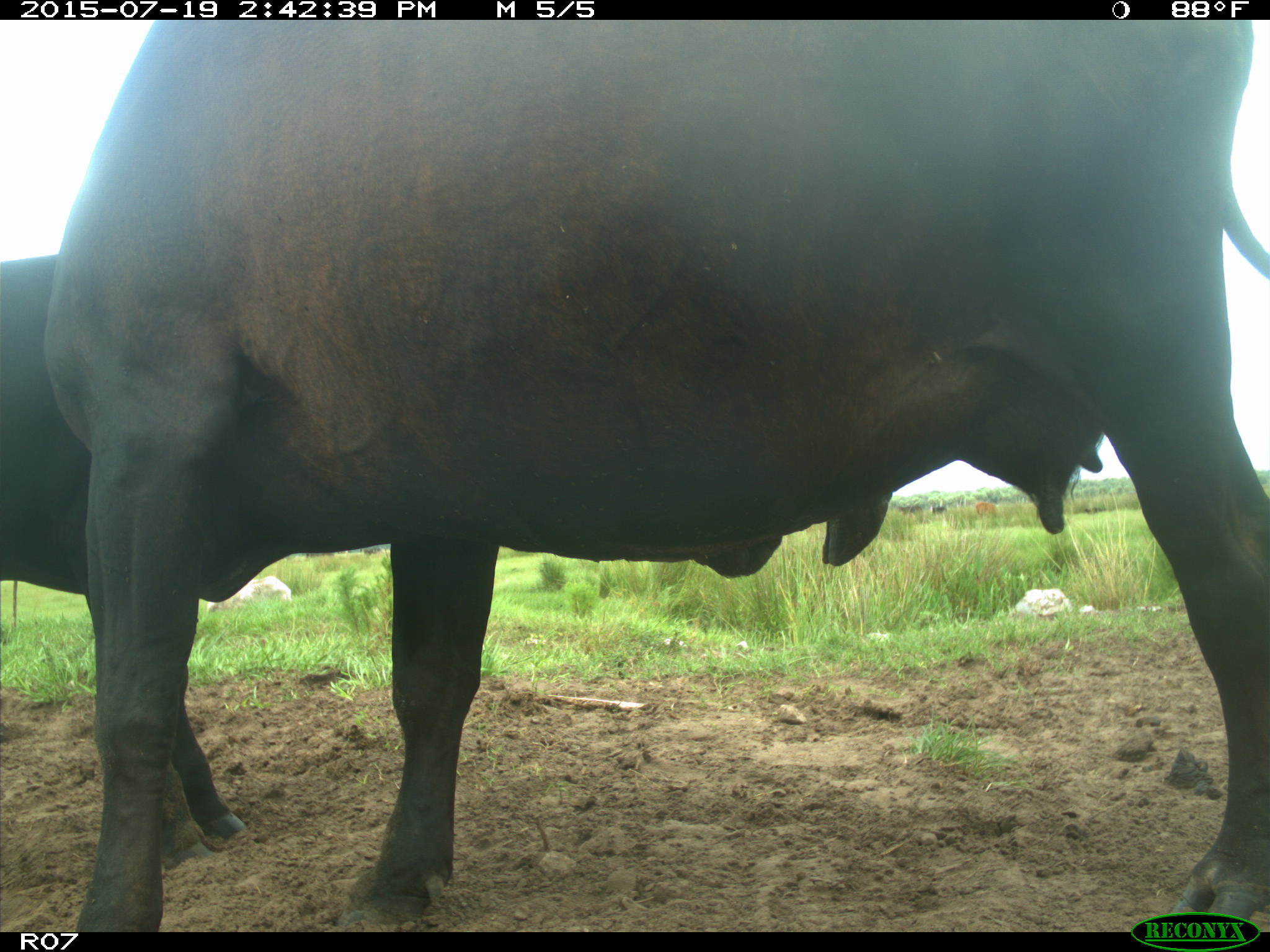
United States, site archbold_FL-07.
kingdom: Animalia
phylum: Chordata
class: Mammalia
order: Artiodactyla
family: Bovidae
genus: Bos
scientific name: Bos taurus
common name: domestic cow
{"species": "Bos taurus (domestic cow)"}